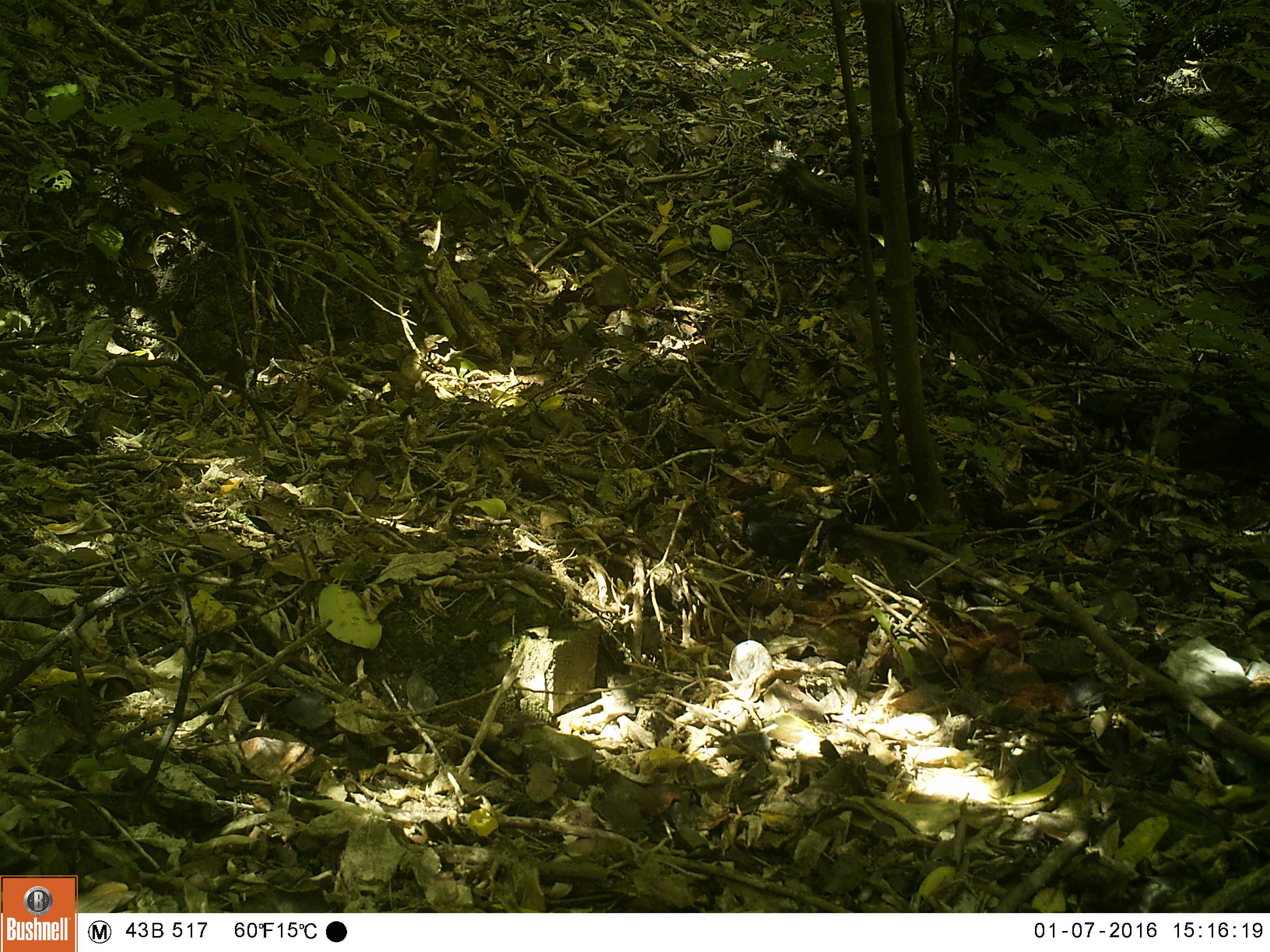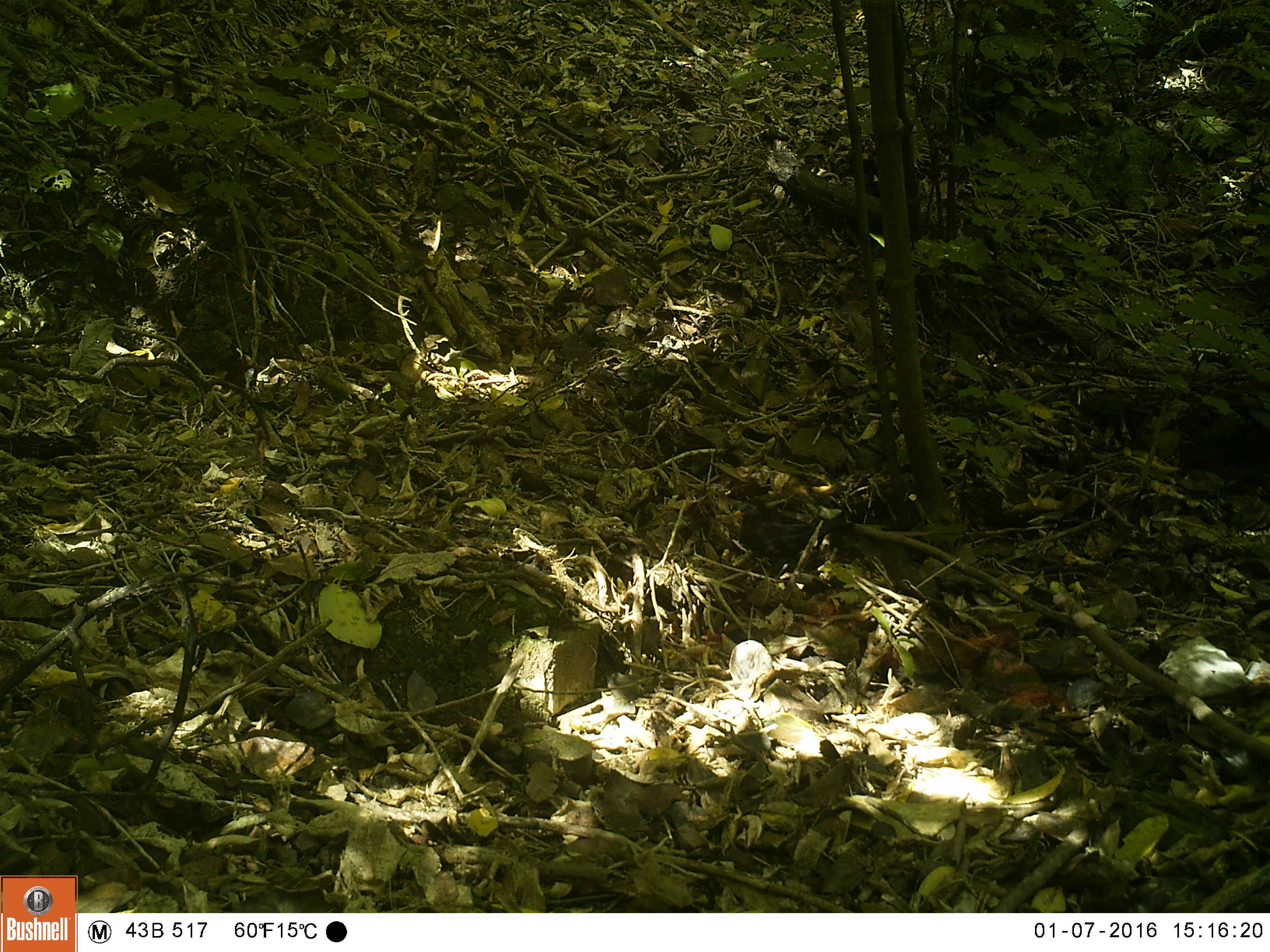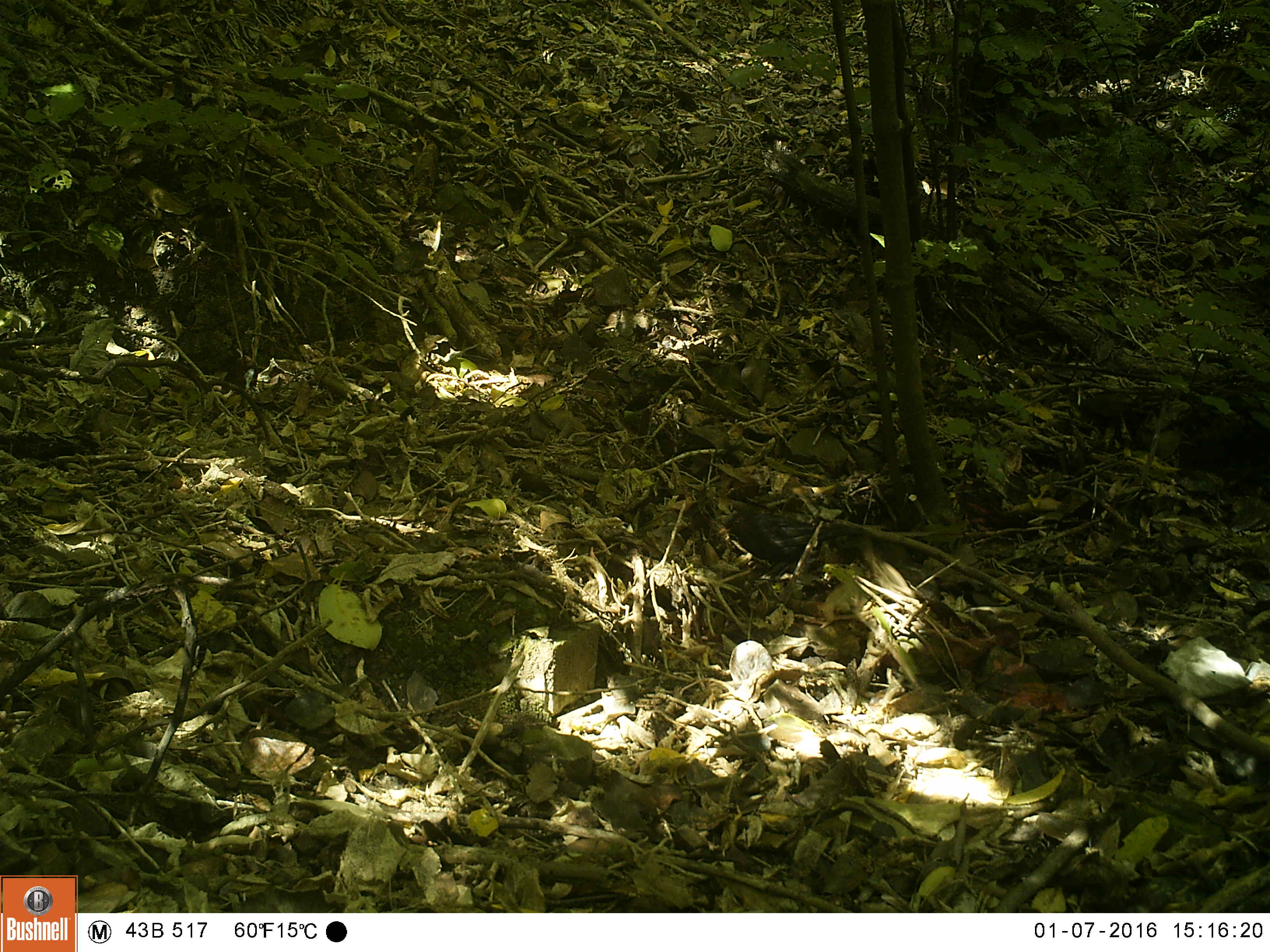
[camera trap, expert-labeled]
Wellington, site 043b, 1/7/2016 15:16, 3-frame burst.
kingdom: Animalia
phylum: Chordata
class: Aves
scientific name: Aves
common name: bird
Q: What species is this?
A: Bird (Aves).